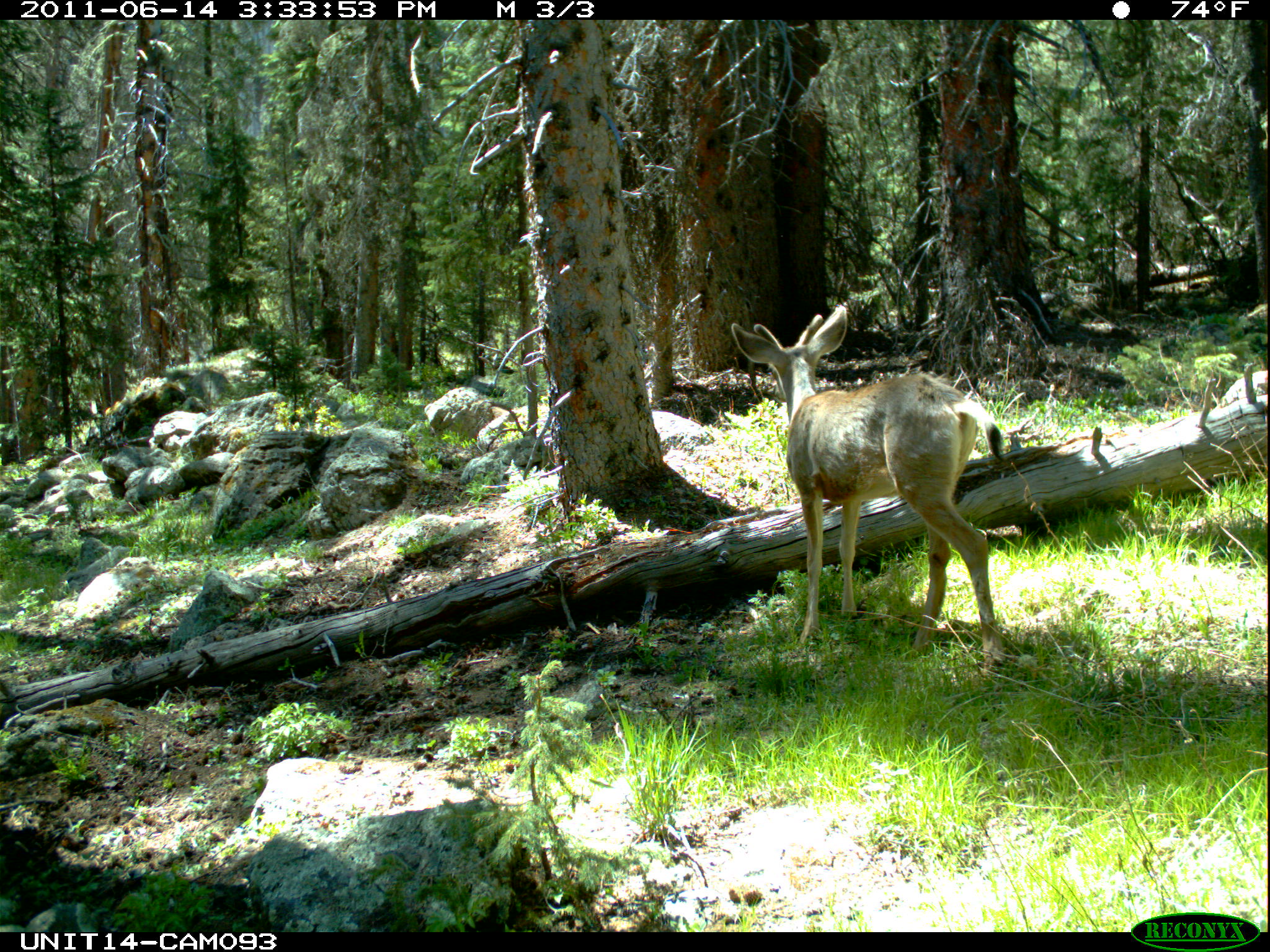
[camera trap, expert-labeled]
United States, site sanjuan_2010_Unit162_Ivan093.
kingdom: Animalia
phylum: Chordata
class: Mammalia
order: Artiodactyla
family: Cervidae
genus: Odocoileus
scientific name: Odocoileus hemionus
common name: mule deer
Odocoileus hemionus (mule deer).